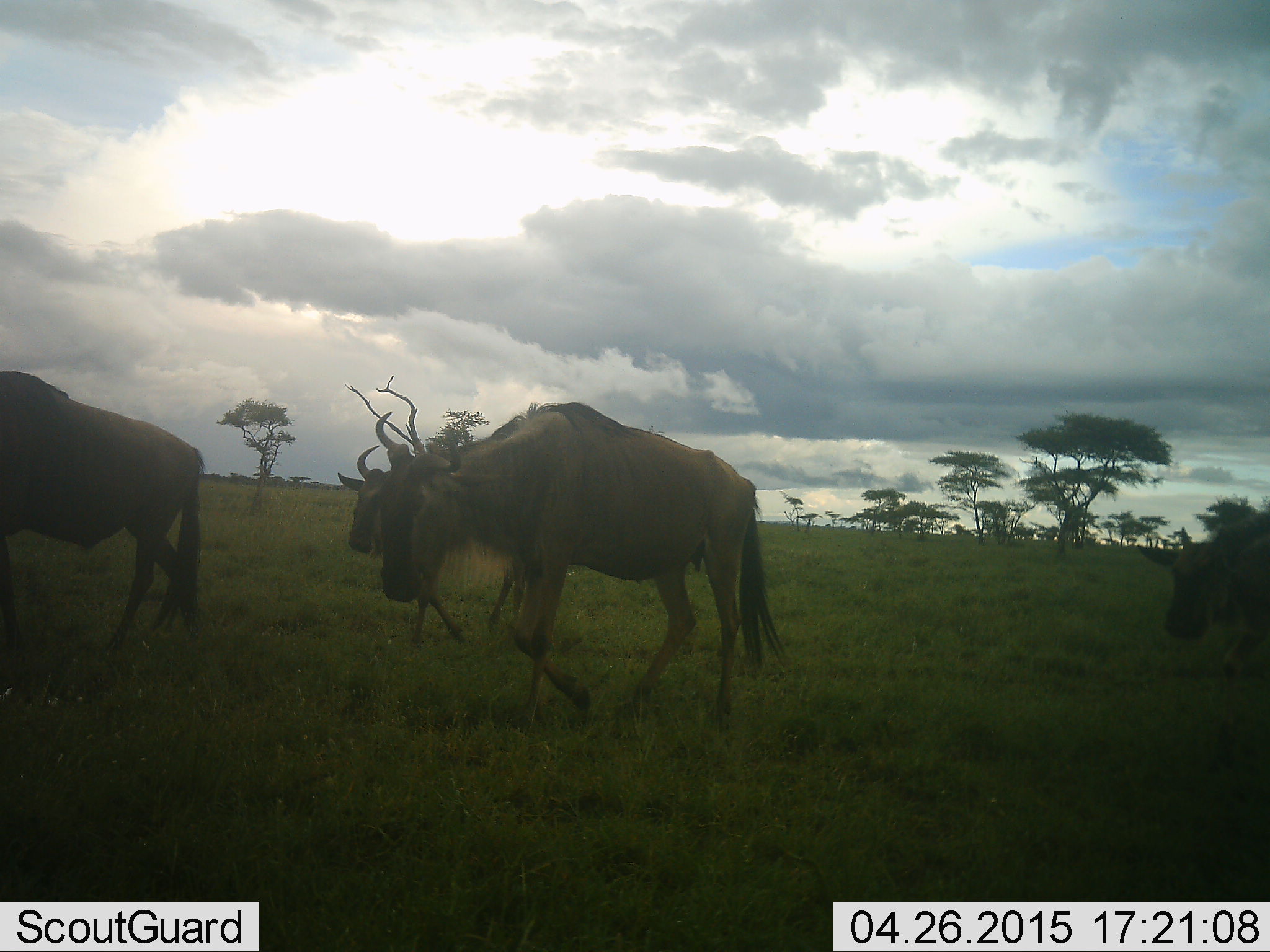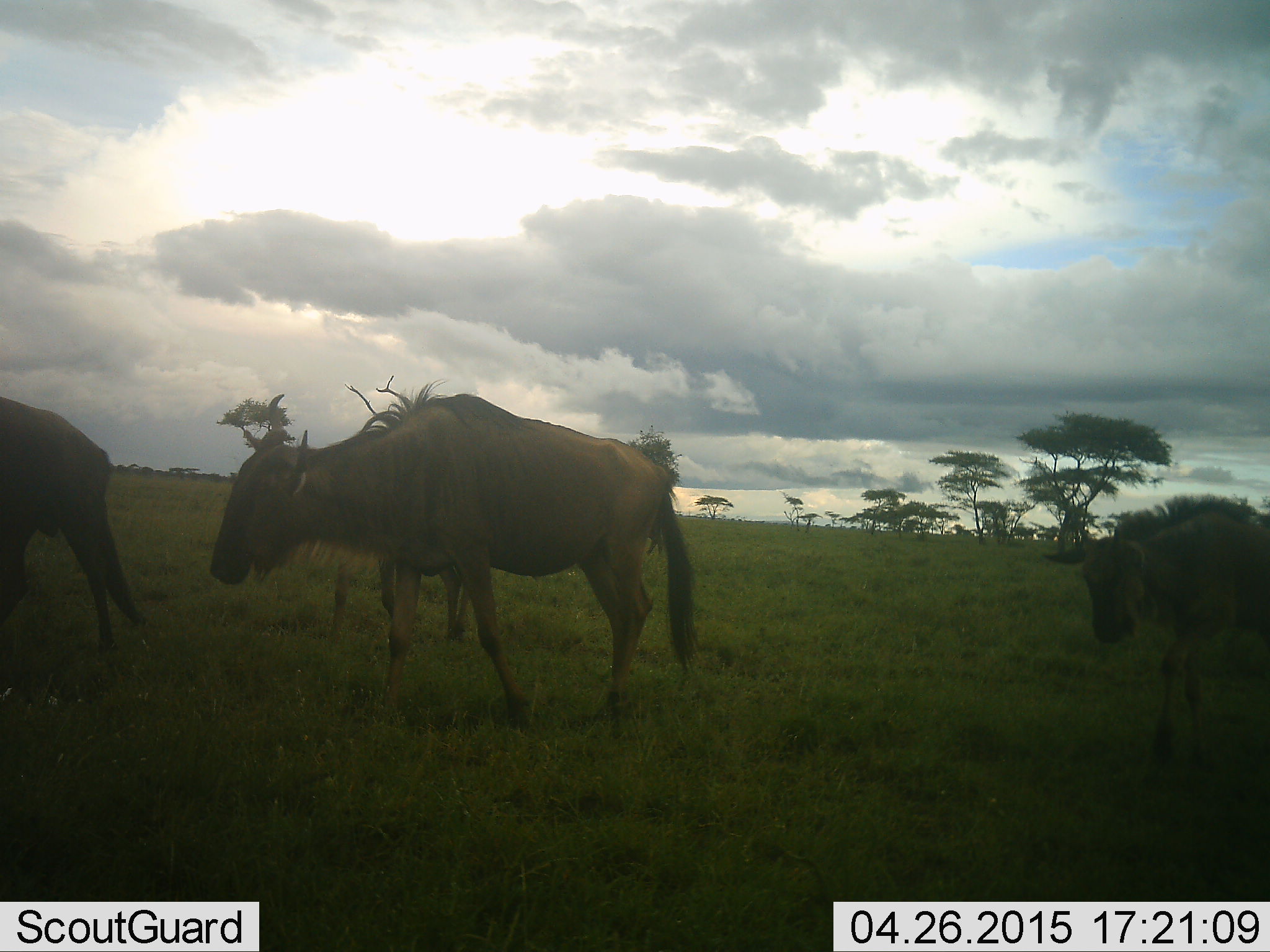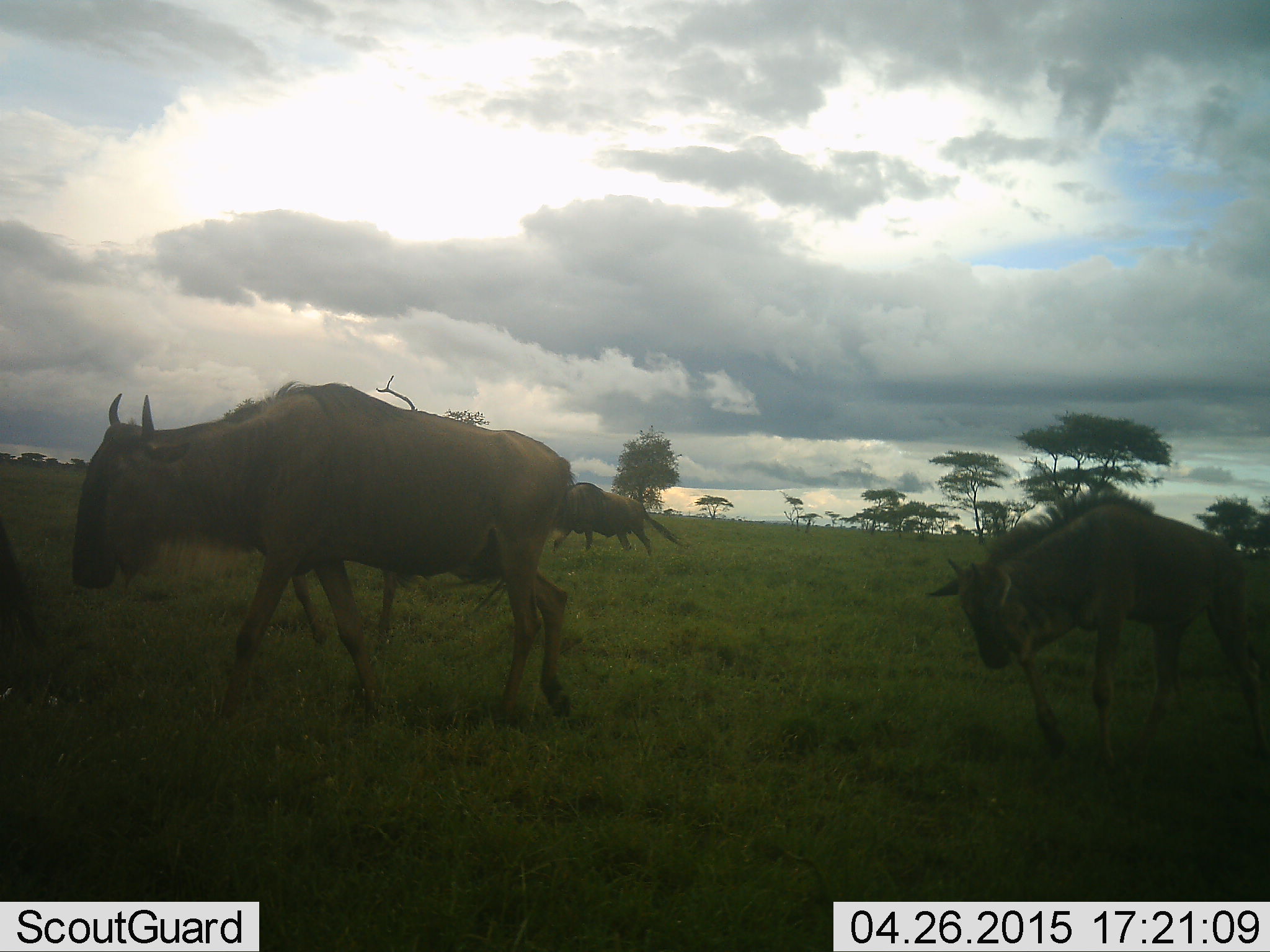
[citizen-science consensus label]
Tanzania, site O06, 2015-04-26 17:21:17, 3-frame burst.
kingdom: Animalia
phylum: Chordata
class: Mammalia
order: Artiodactyla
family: Bovidae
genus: Connochaetes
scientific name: Connochaetes taurinus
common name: blue wildebeest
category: wildebeest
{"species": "wildebeest (blue wildebeest) (Connochaetes taurinus)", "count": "4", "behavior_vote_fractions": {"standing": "0%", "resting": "0%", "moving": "100%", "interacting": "0%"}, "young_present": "20%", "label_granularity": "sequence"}